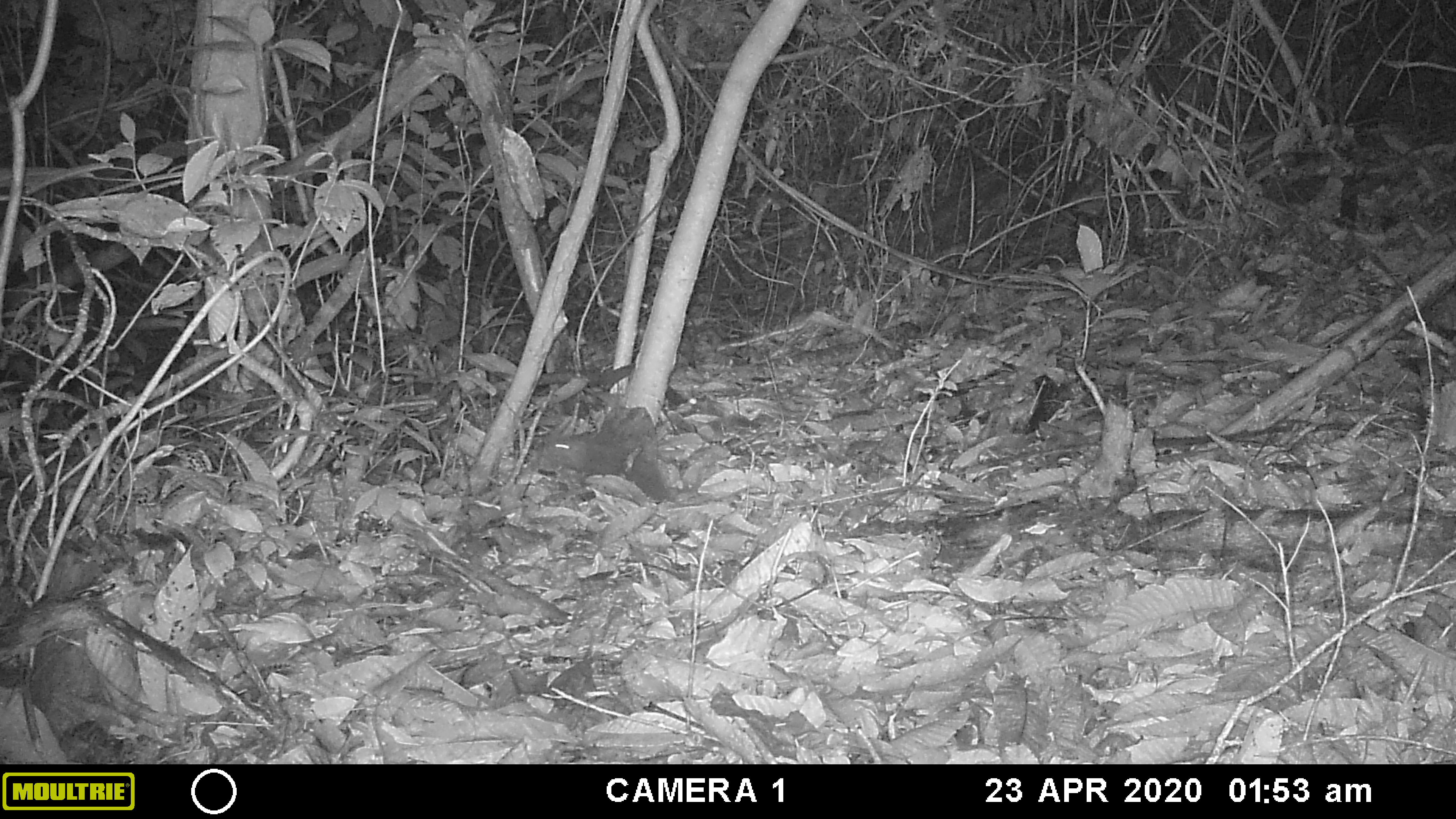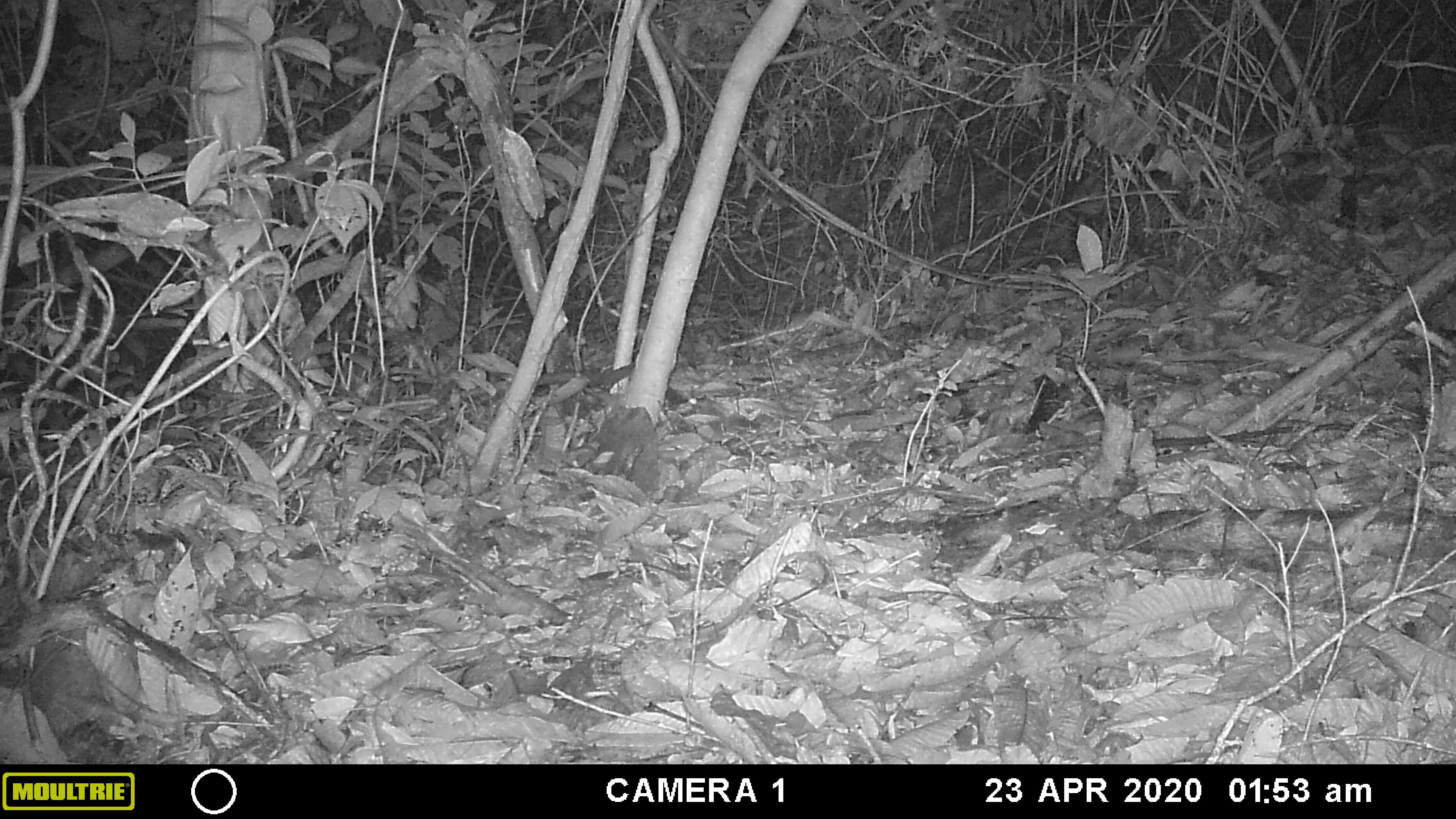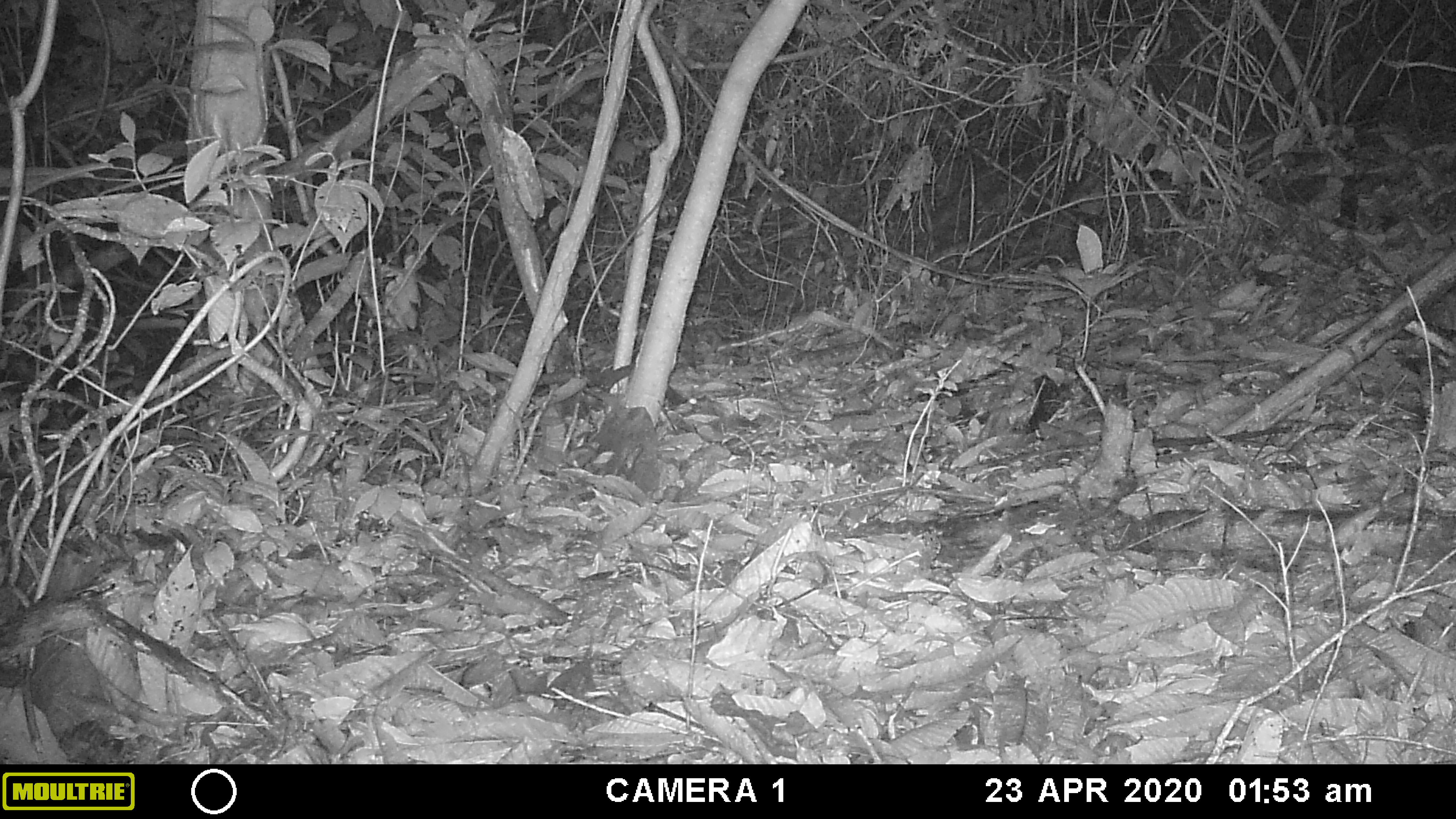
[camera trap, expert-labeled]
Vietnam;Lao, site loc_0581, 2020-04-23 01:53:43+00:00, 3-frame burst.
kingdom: Animalia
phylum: Chordata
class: Mammalia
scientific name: Mammalia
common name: mammal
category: unidentified small mammal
Unidentified small mammal (mammal) (Mammalia). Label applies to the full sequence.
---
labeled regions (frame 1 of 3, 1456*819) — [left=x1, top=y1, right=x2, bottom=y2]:
unidentified small mammal: [left=541, top=429, right=674, bottom=502]